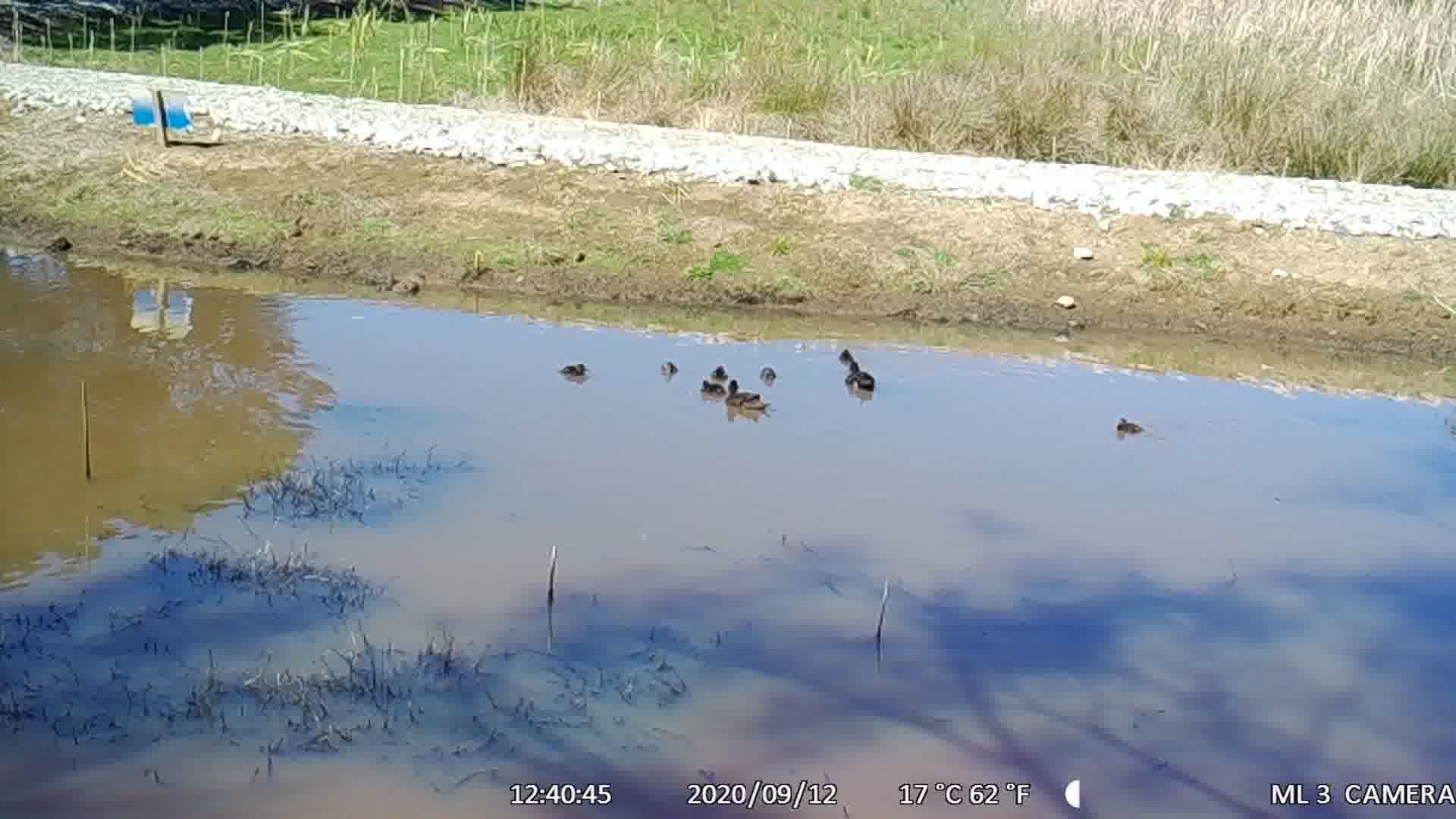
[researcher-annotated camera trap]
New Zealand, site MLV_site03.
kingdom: Animalia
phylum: Chordata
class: Aves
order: Anseriformes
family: Anatidae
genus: Anas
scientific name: Anas chlorotis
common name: brown teal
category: pateke